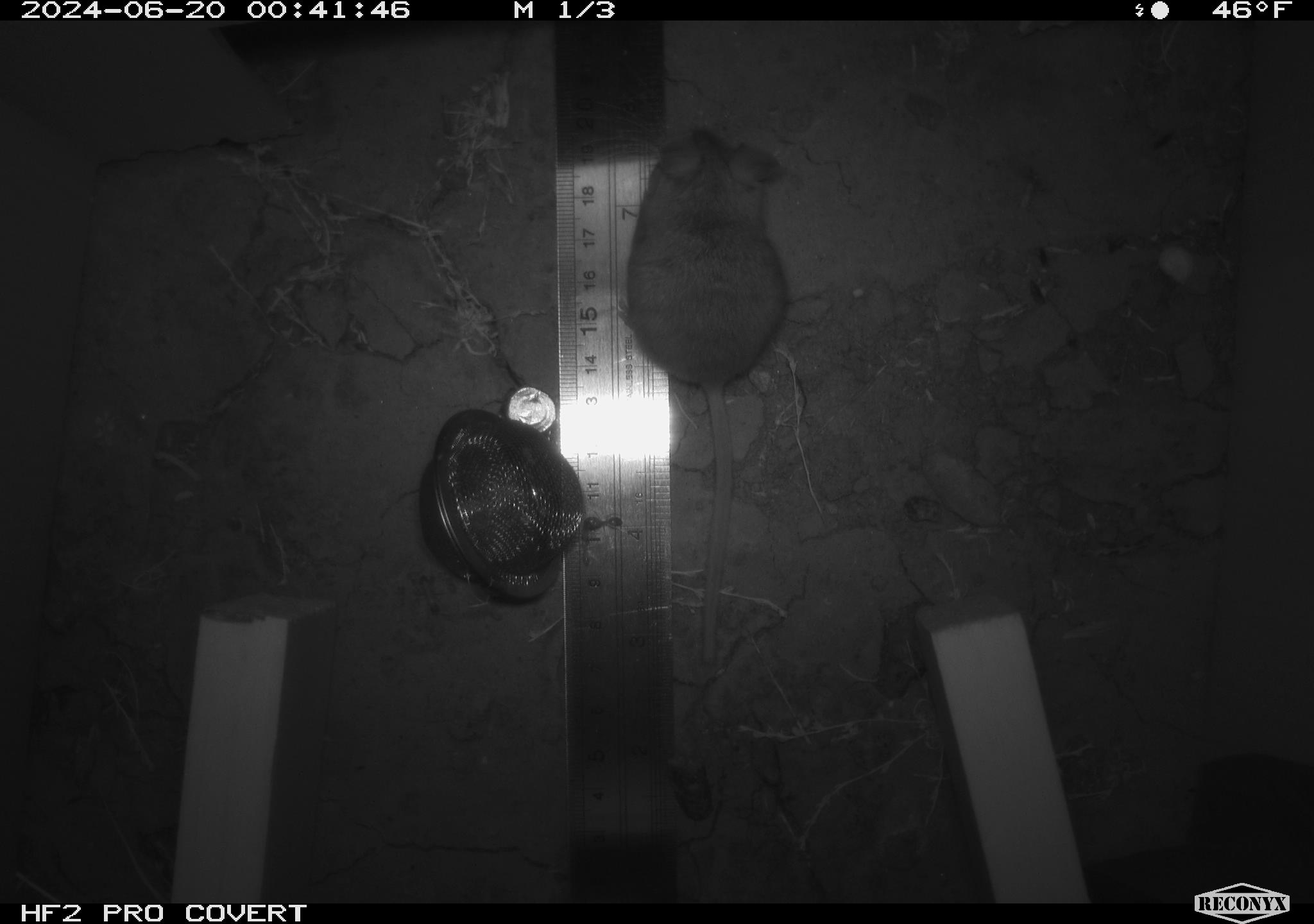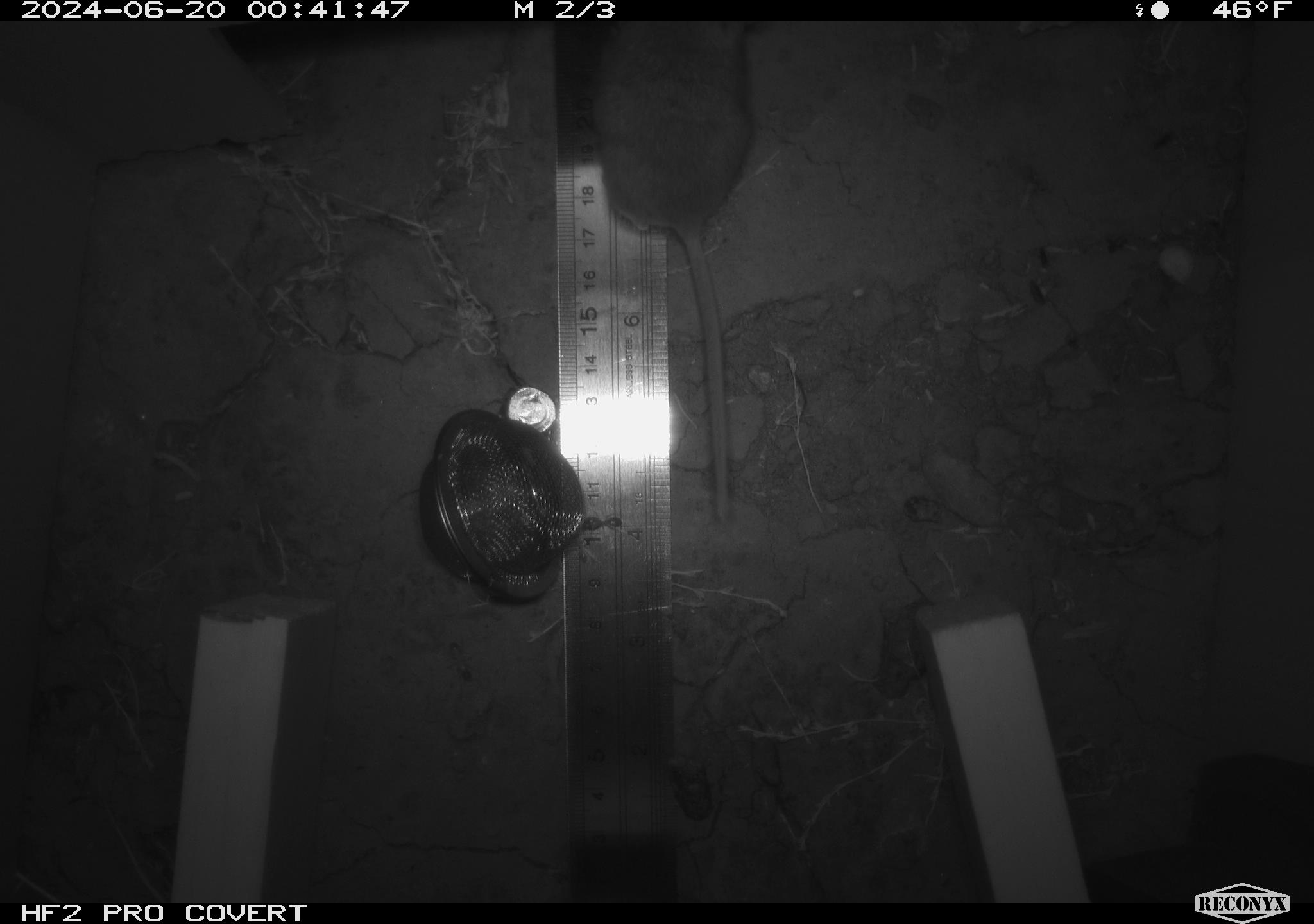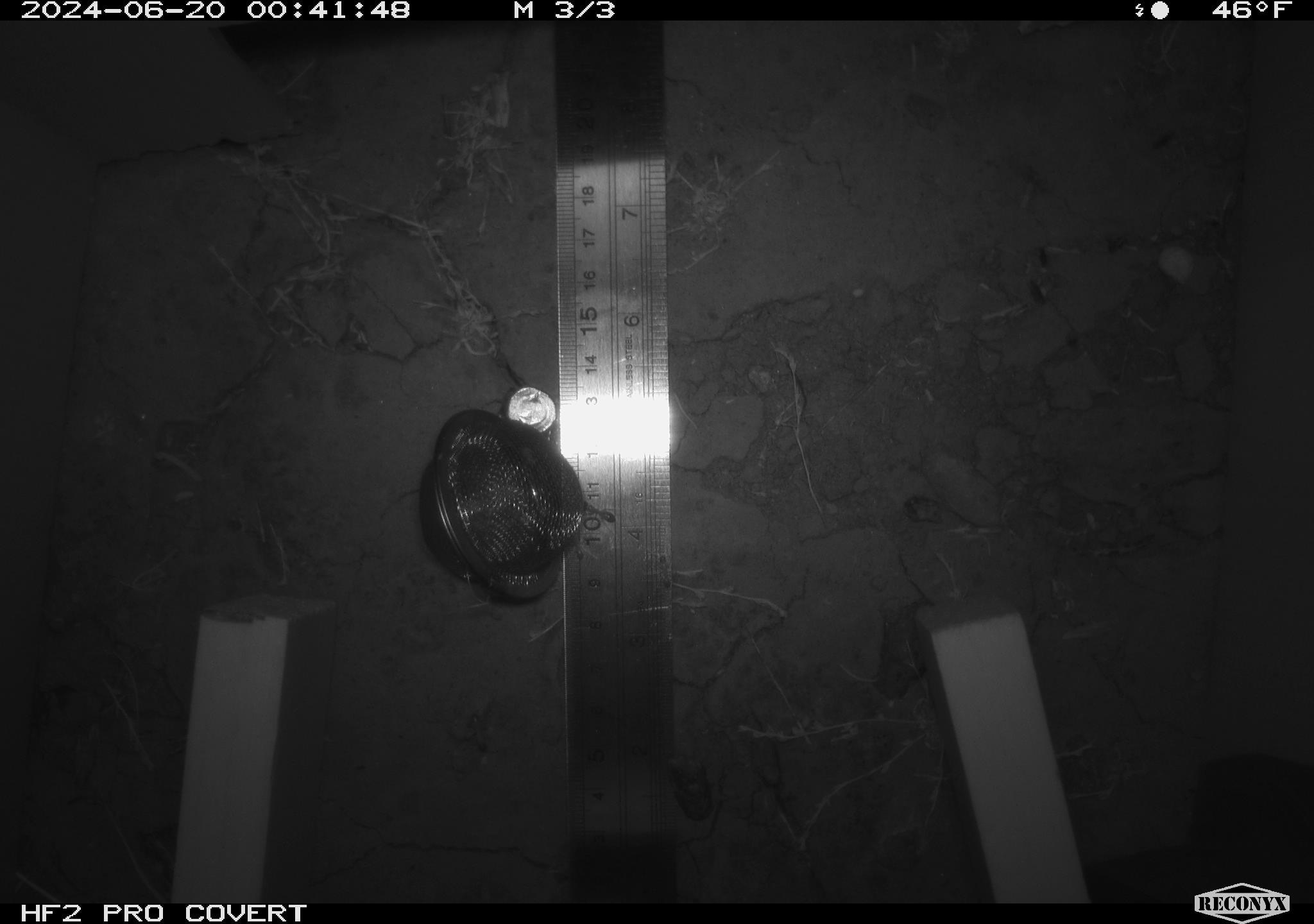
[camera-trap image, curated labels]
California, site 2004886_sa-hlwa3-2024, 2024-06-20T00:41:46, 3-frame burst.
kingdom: Animalia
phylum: Chordata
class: Mammalia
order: Rodentia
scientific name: Rodentia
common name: mouse species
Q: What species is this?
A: Mouse species (Rodentia).